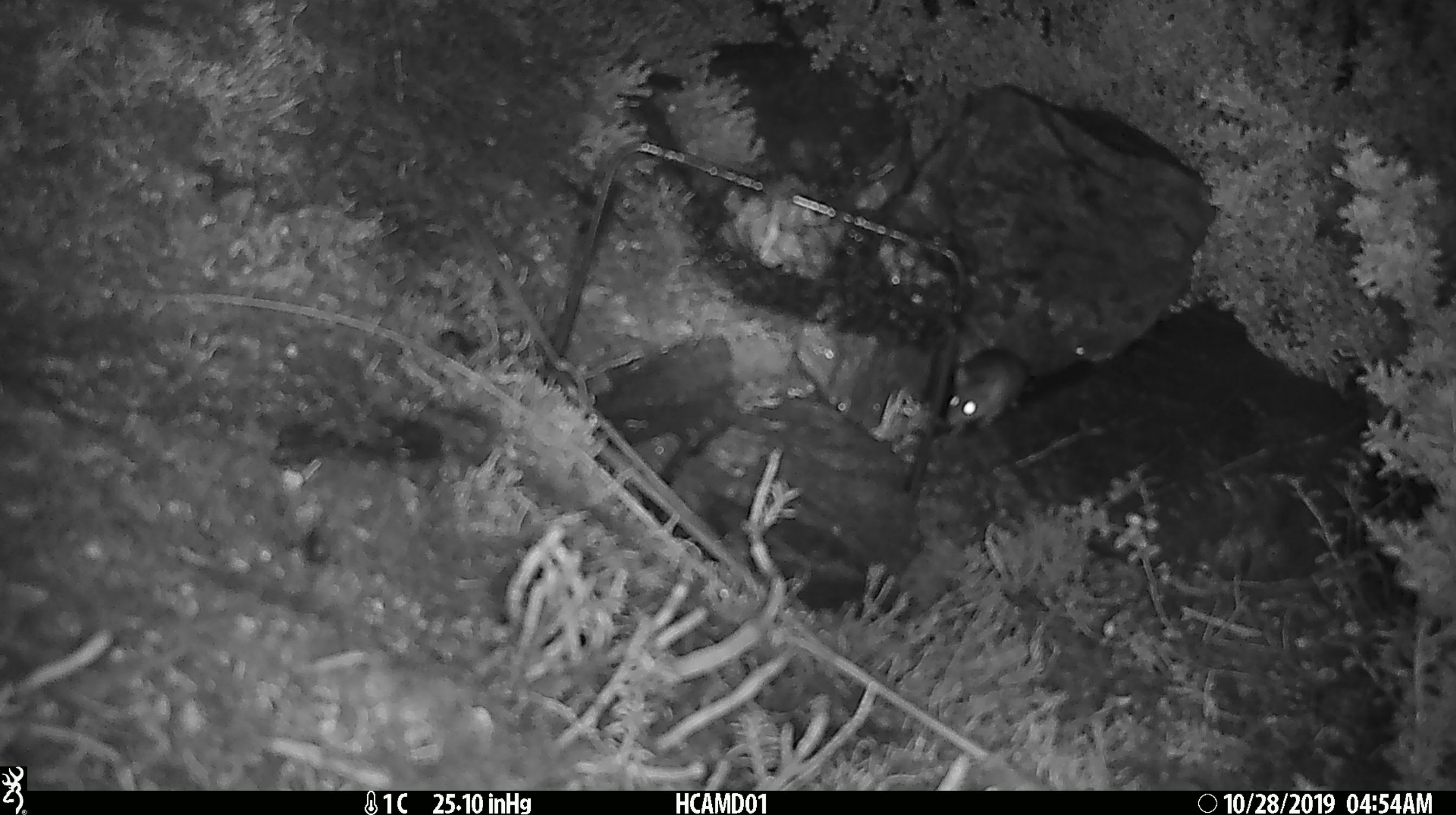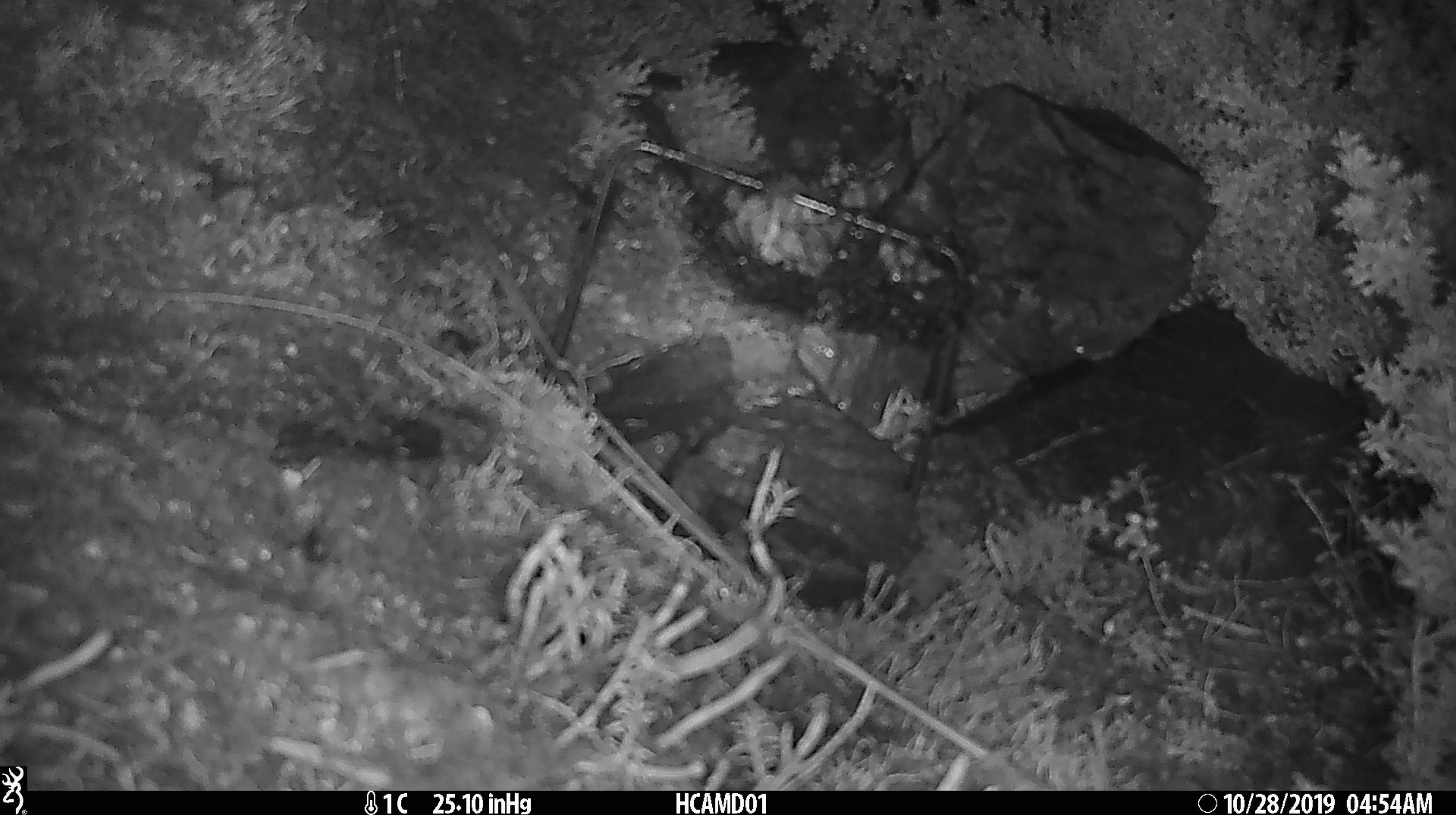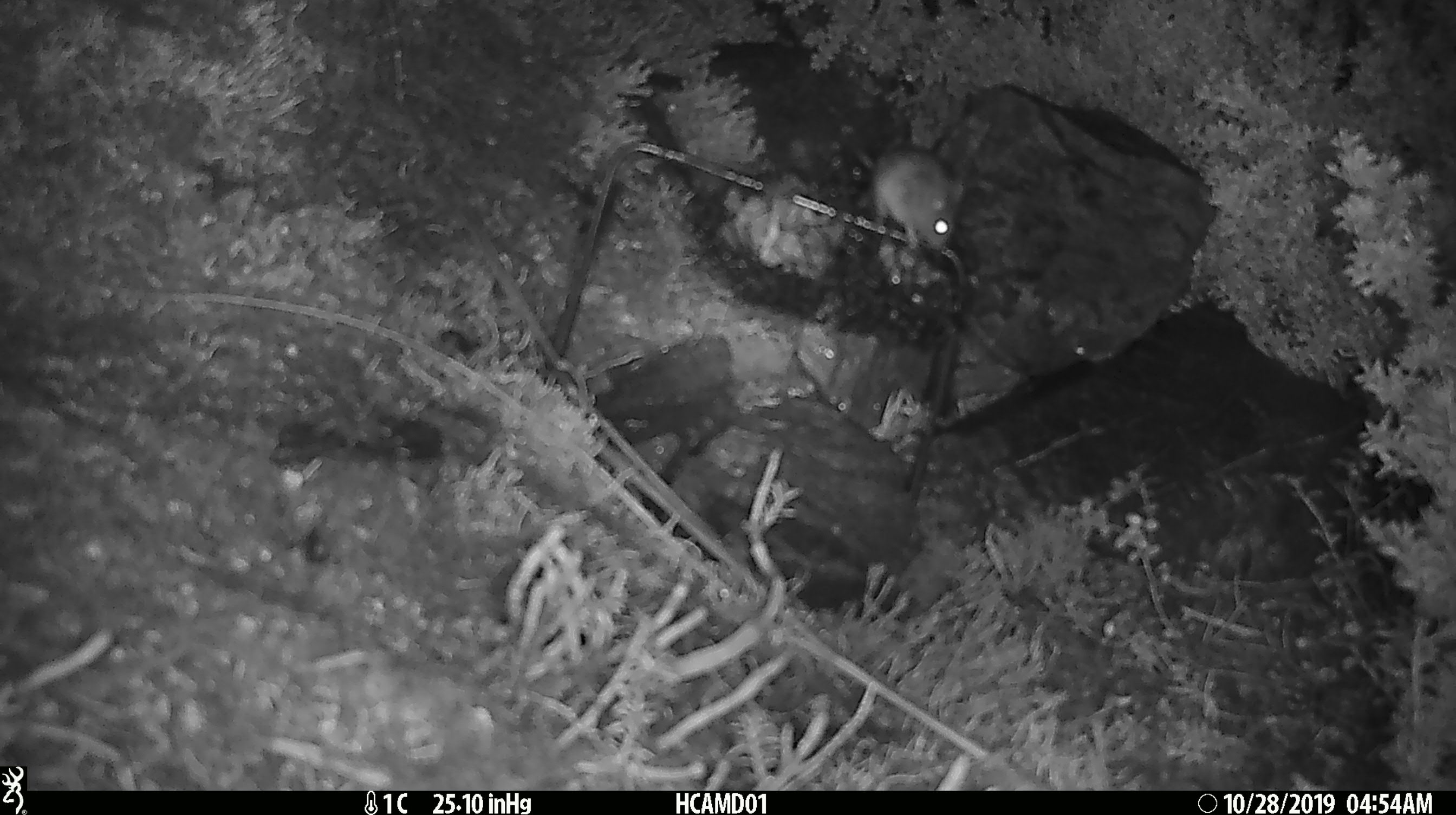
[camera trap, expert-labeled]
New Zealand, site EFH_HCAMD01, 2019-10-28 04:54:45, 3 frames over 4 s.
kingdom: Animalia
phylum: Chordata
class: Mammalia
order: Rodentia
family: Muridae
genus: Mus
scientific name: Mus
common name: mouse